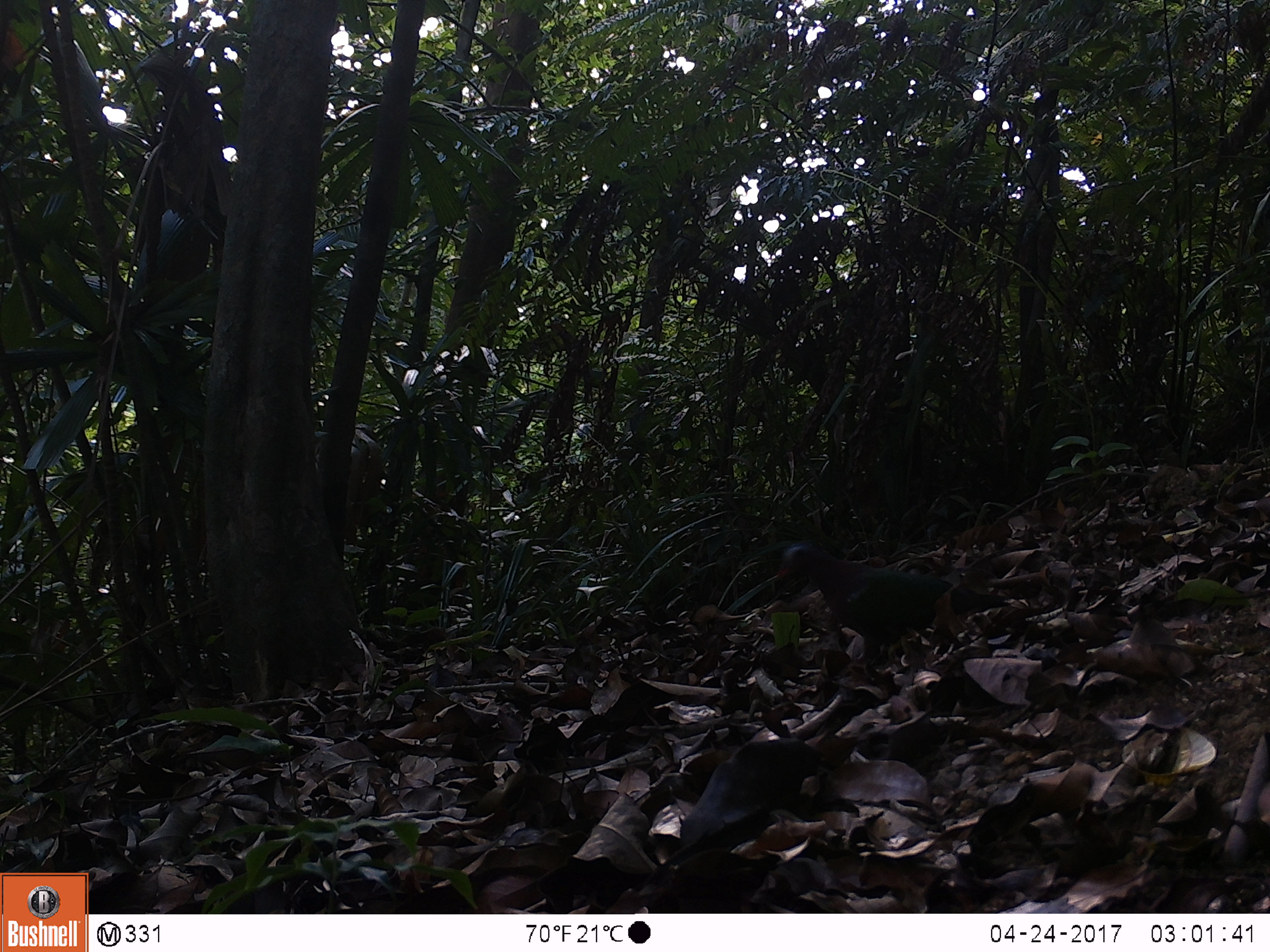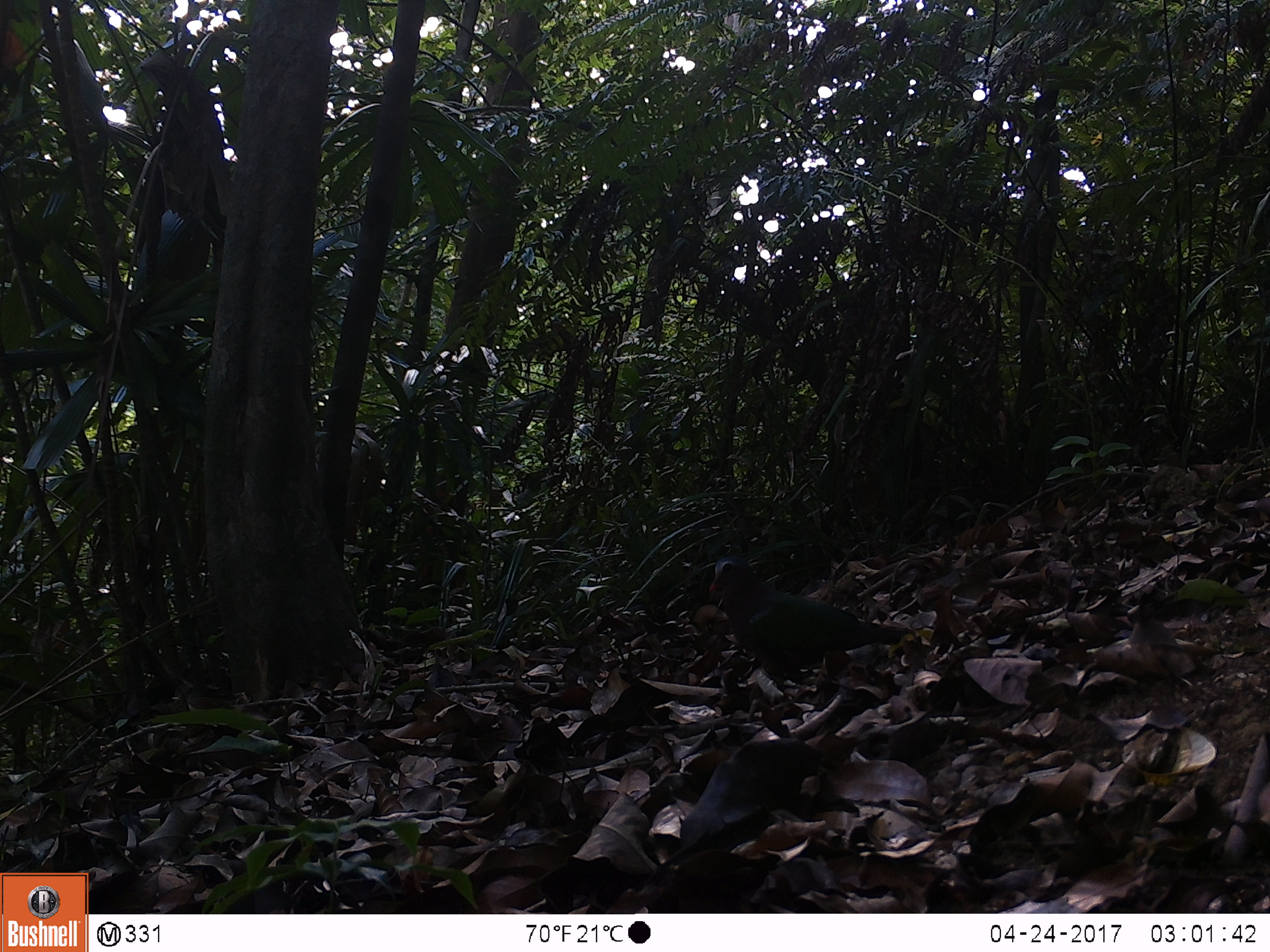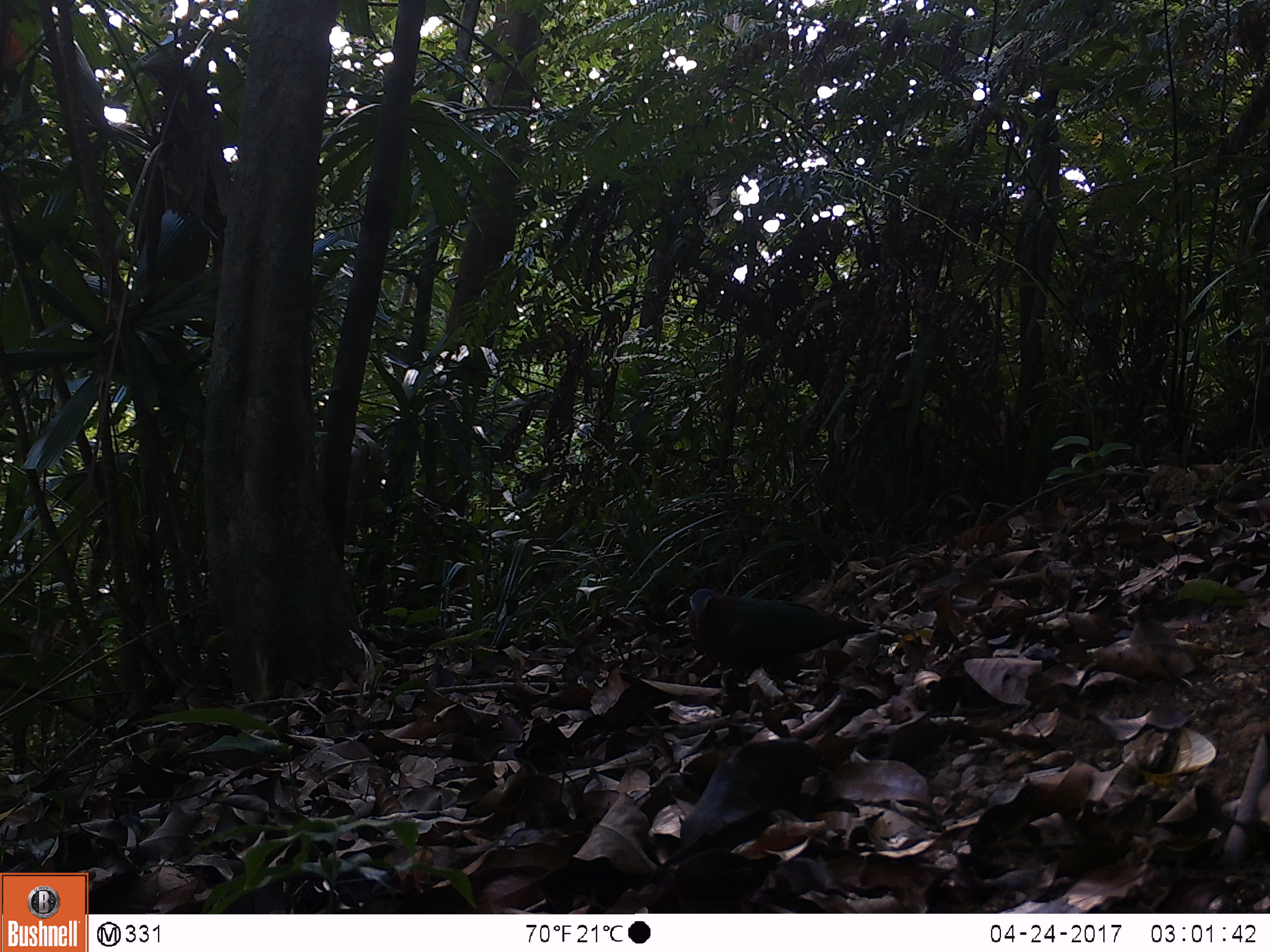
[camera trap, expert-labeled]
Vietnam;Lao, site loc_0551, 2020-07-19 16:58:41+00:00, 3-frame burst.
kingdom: Animalia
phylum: Chordata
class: Aves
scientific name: Aves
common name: bird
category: unidentified bird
Unidentified bird (bird) (Aves). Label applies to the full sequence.